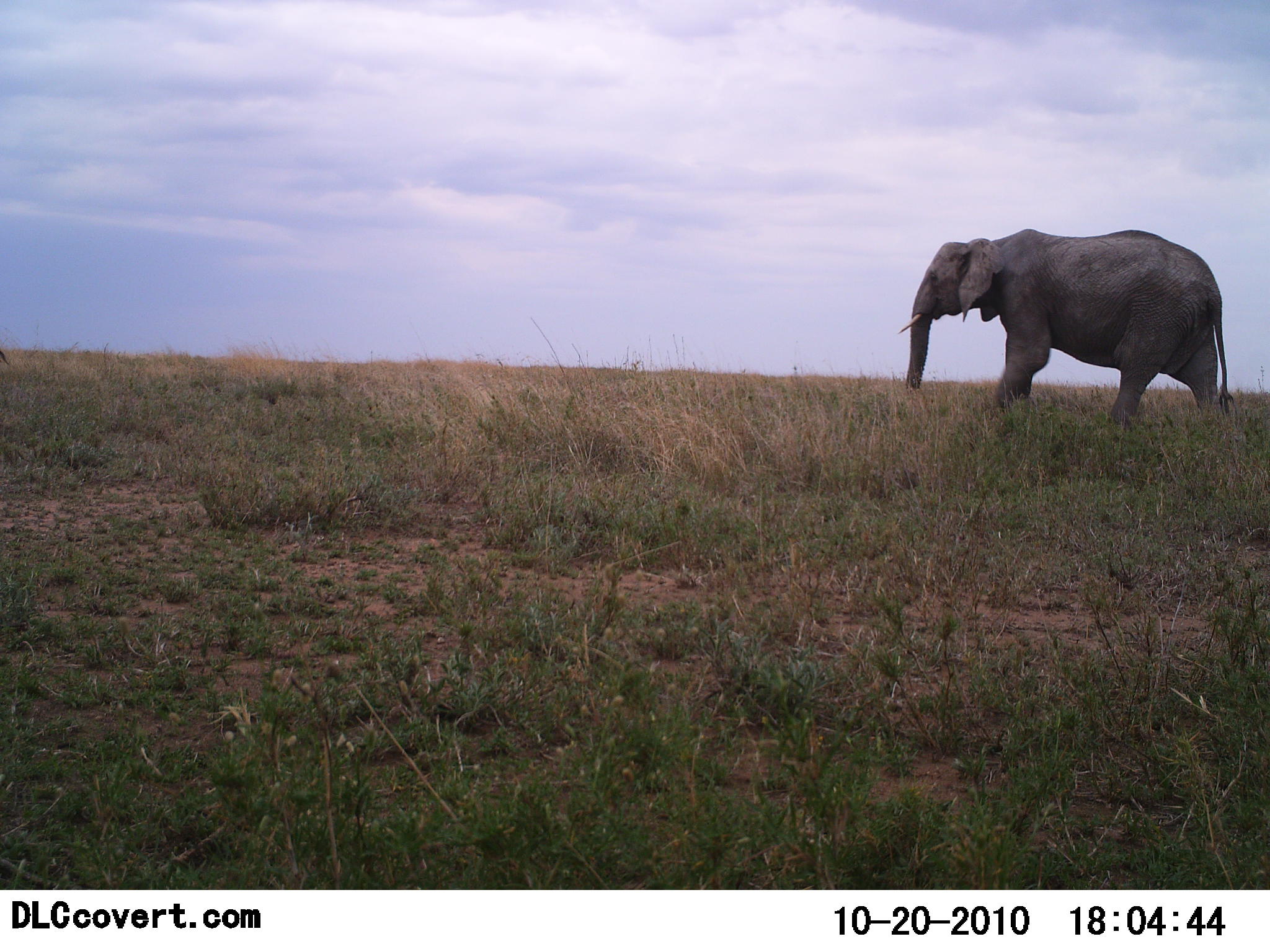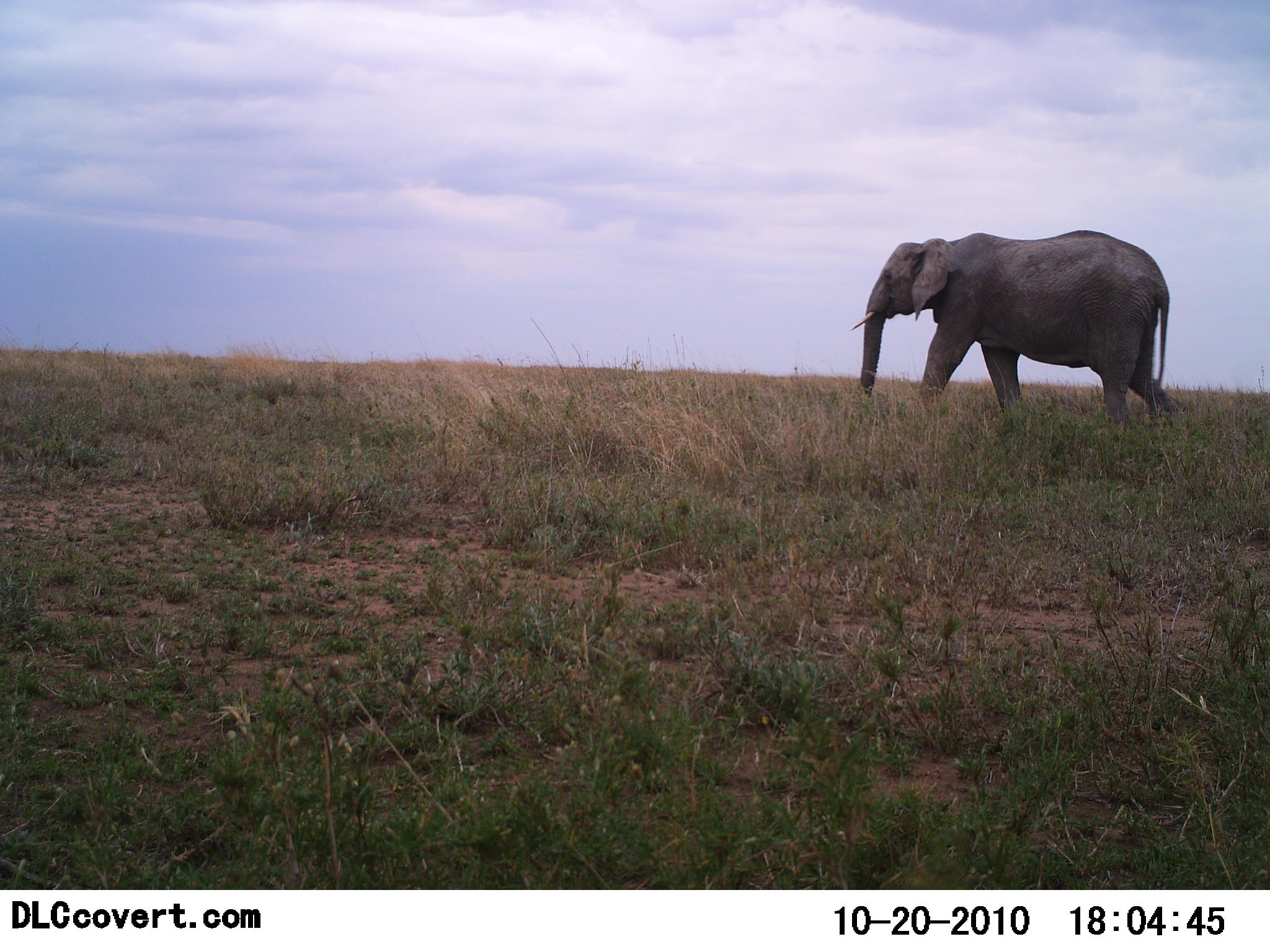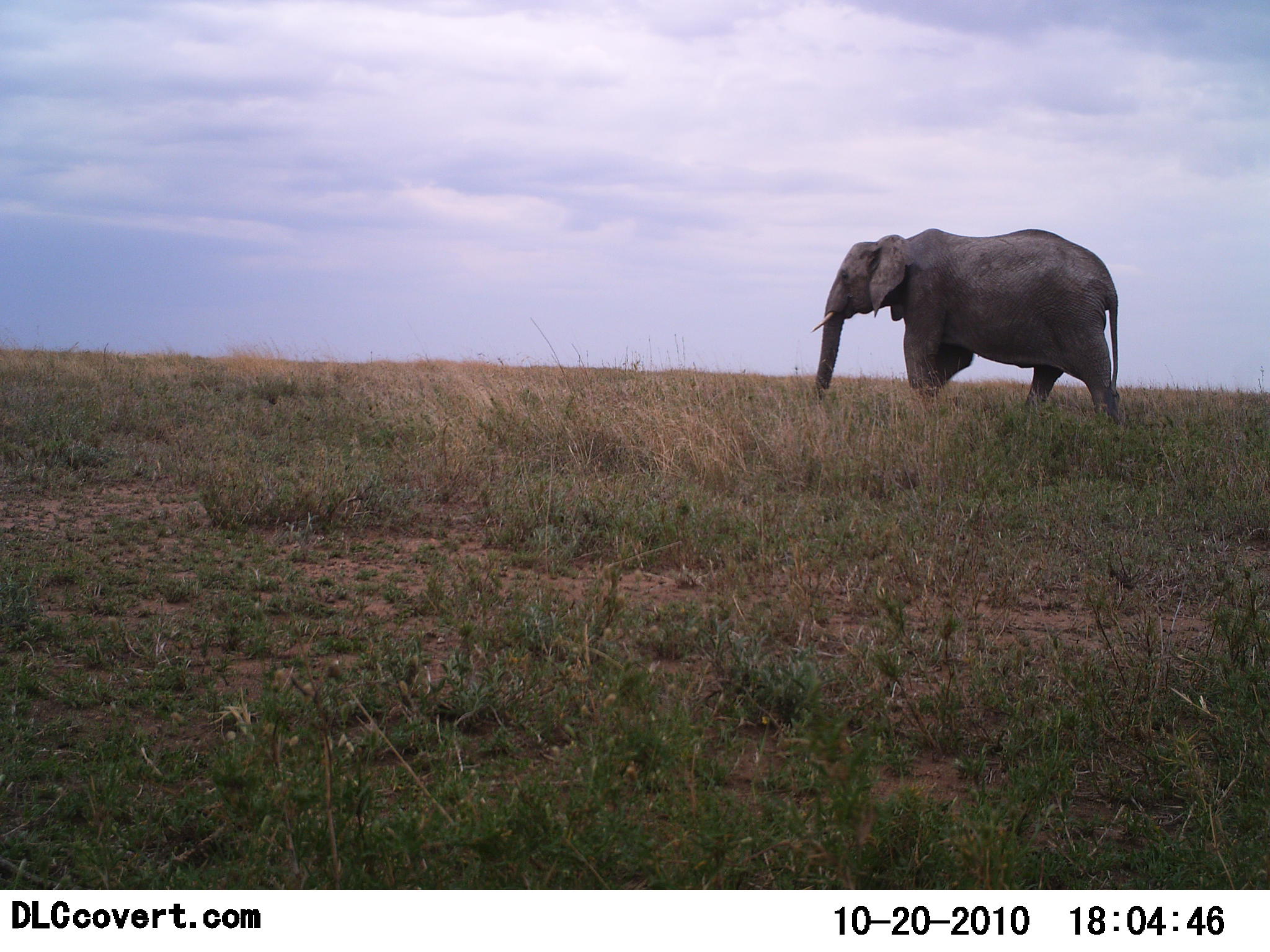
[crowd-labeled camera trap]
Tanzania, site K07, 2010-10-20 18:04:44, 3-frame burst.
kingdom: Animalia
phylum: Chordata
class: Mammalia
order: Proboscidea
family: Elephantidae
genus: Loxodonta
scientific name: Loxodonta africana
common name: african bush elephant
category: elephant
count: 1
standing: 0%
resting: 0%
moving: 100%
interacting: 0%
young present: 0%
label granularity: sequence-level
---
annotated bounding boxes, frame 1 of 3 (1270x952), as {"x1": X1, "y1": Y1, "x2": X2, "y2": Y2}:
animal: {"x1": 894, "y1": 228, "x2": 1238, "y2": 428}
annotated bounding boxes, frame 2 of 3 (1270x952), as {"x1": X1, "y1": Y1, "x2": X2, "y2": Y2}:
animal: {"x1": 850, "y1": 227, "x2": 1179, "y2": 432}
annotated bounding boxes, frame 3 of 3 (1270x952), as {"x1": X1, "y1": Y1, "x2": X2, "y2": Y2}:
animal: {"x1": 811, "y1": 228, "x2": 1126, "y2": 423}